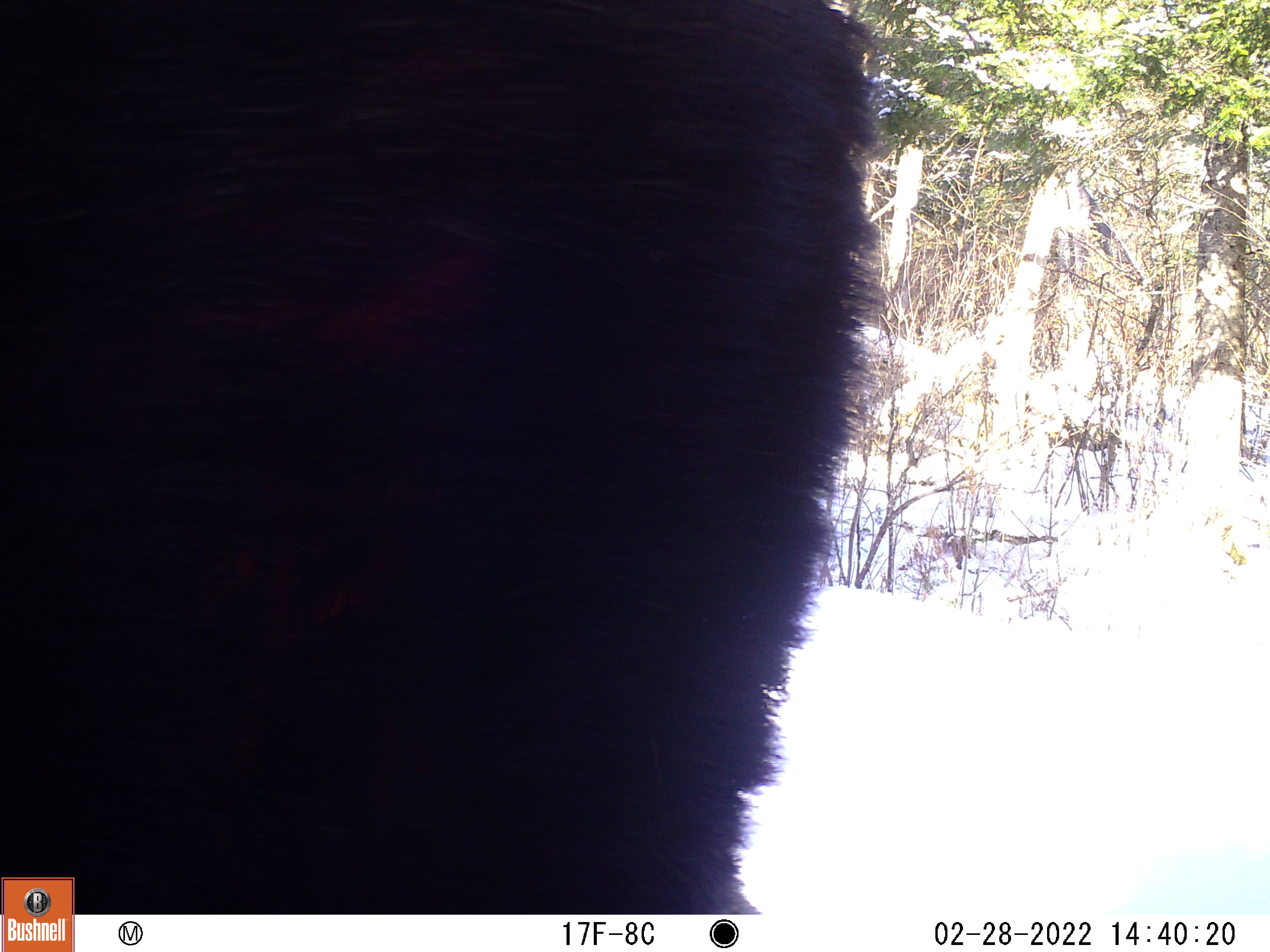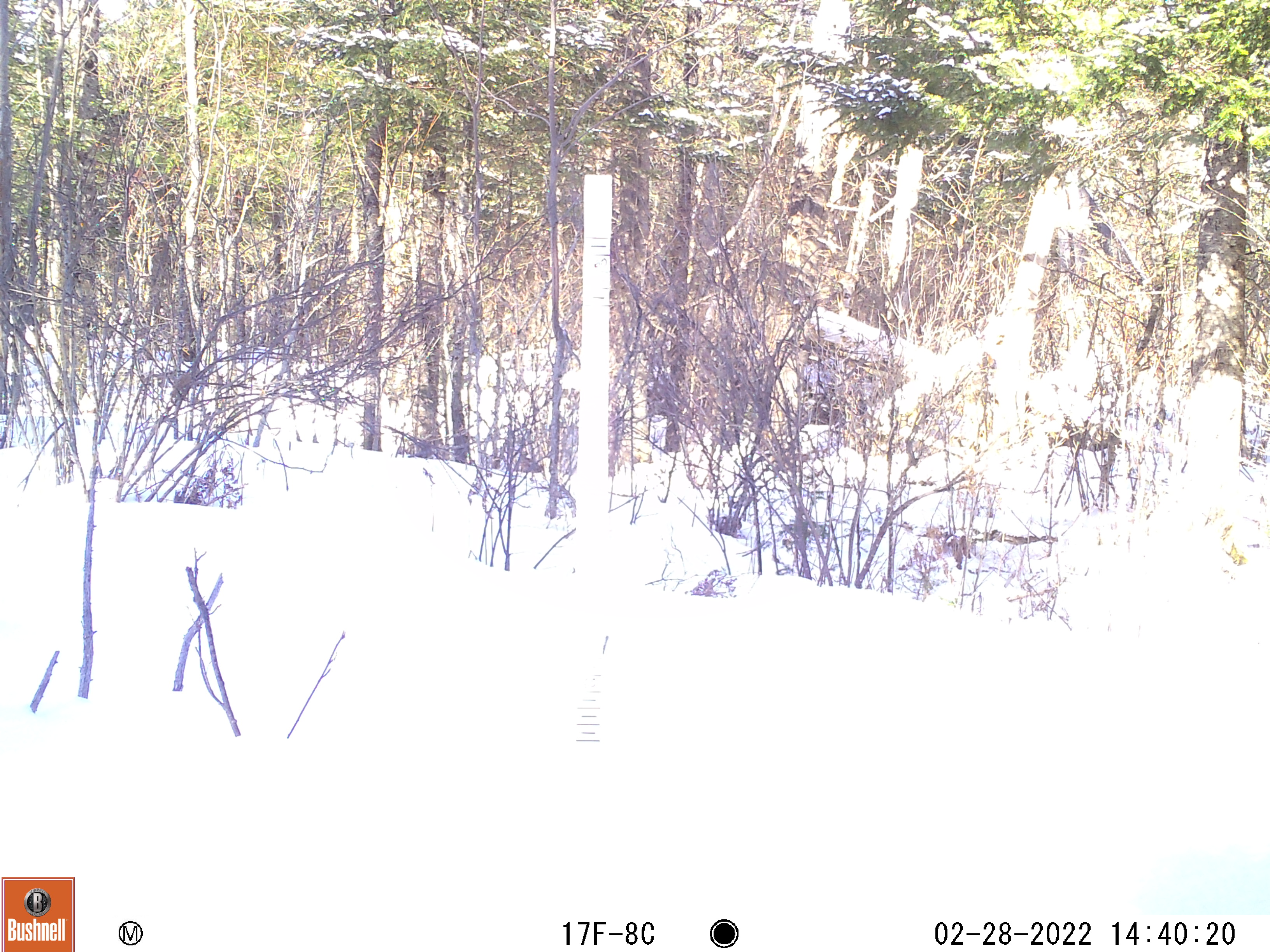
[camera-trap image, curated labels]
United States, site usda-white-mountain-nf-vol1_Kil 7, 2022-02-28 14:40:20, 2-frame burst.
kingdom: Animalia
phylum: Chordata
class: Mammalia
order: Artiodactyla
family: Cervidae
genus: Alces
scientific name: Alces alces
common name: moose